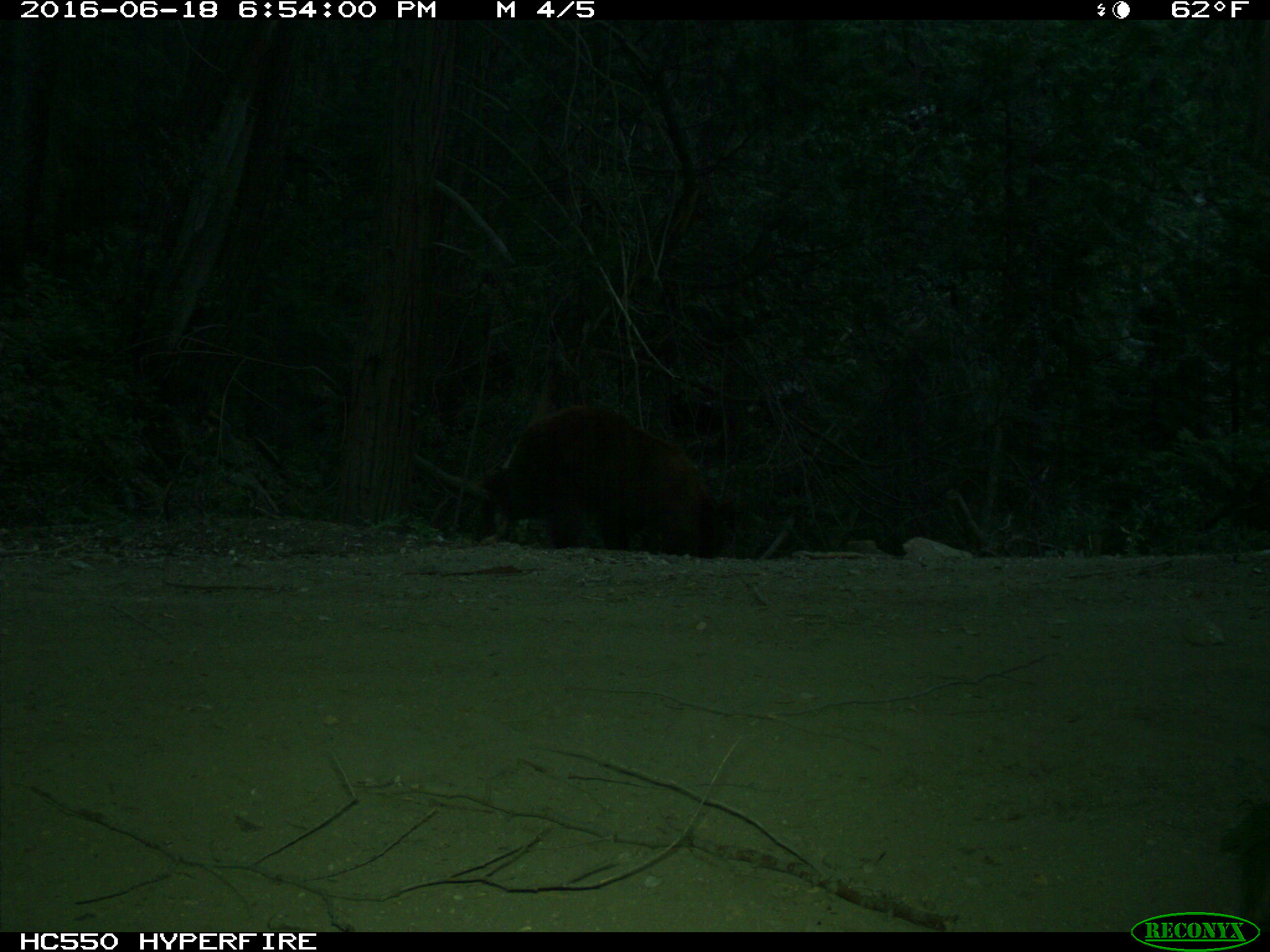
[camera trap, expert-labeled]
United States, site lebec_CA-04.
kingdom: Animalia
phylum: Chordata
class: Mammalia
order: Carnivora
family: Ursidae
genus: Ursus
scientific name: Ursus americanus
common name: american black bear